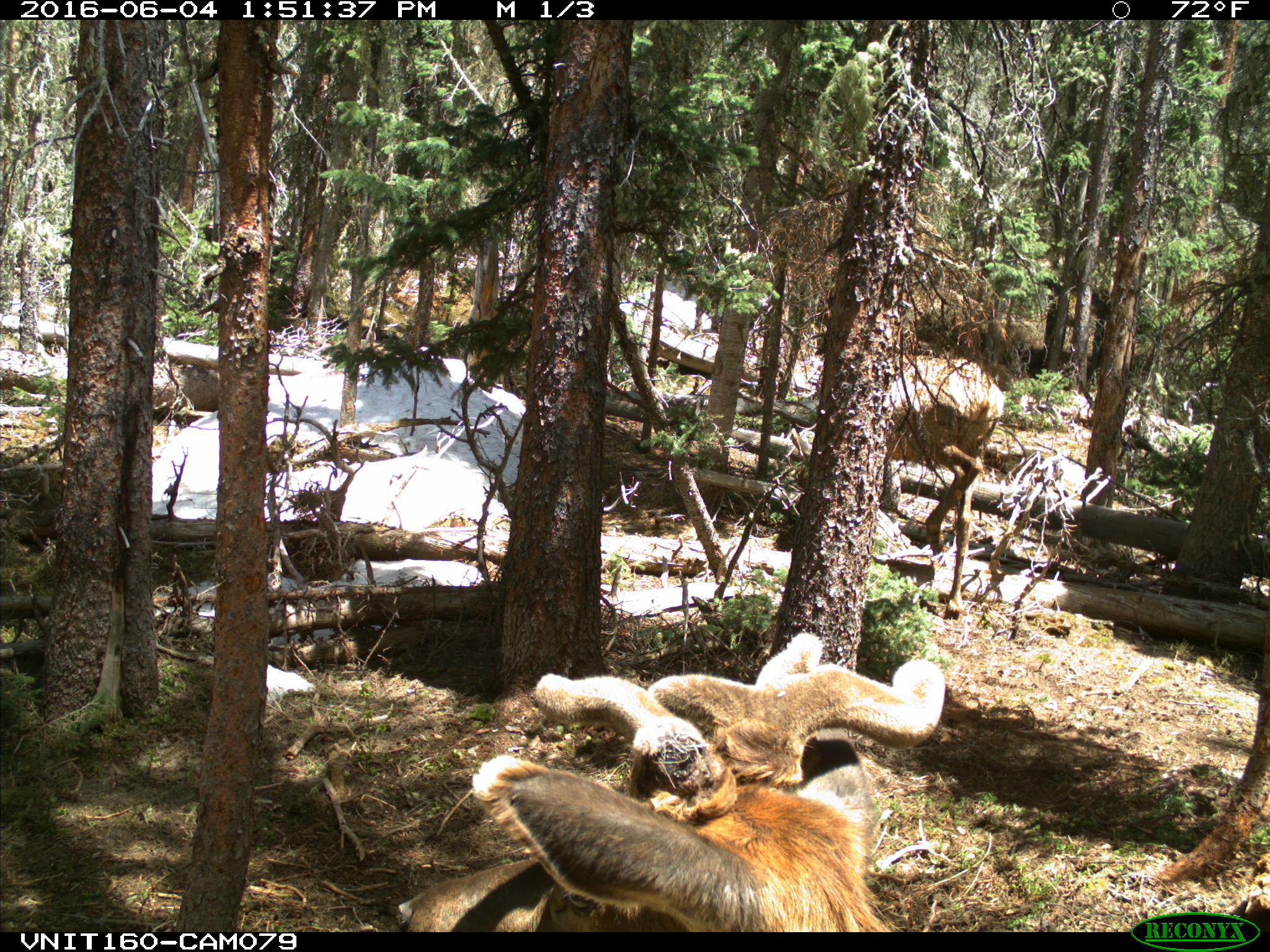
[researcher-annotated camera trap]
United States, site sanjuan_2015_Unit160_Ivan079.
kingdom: Animalia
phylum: Chordata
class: Mammalia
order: Artiodactyla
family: Cervidae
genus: Cervus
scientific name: Cervus elaphus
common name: red deer